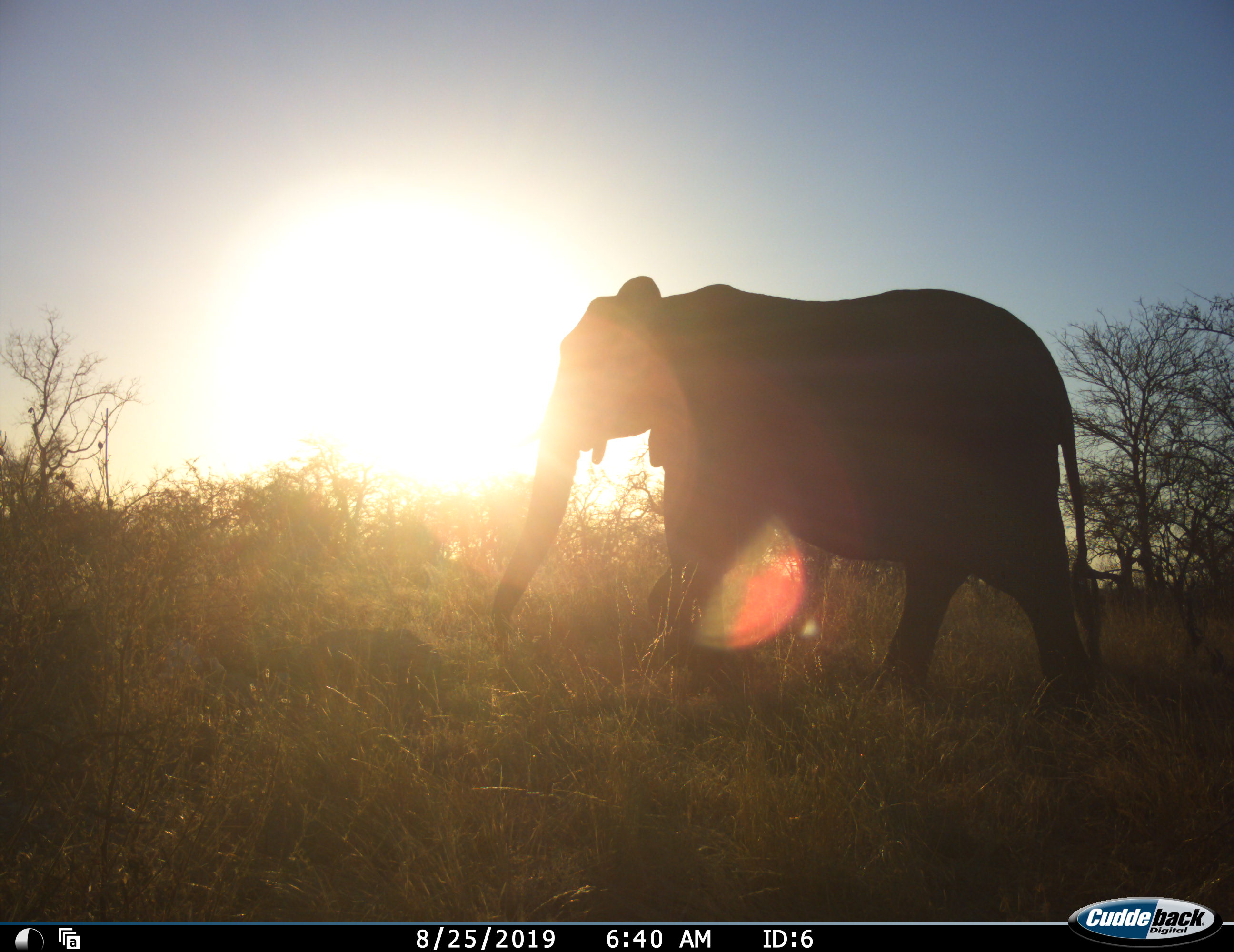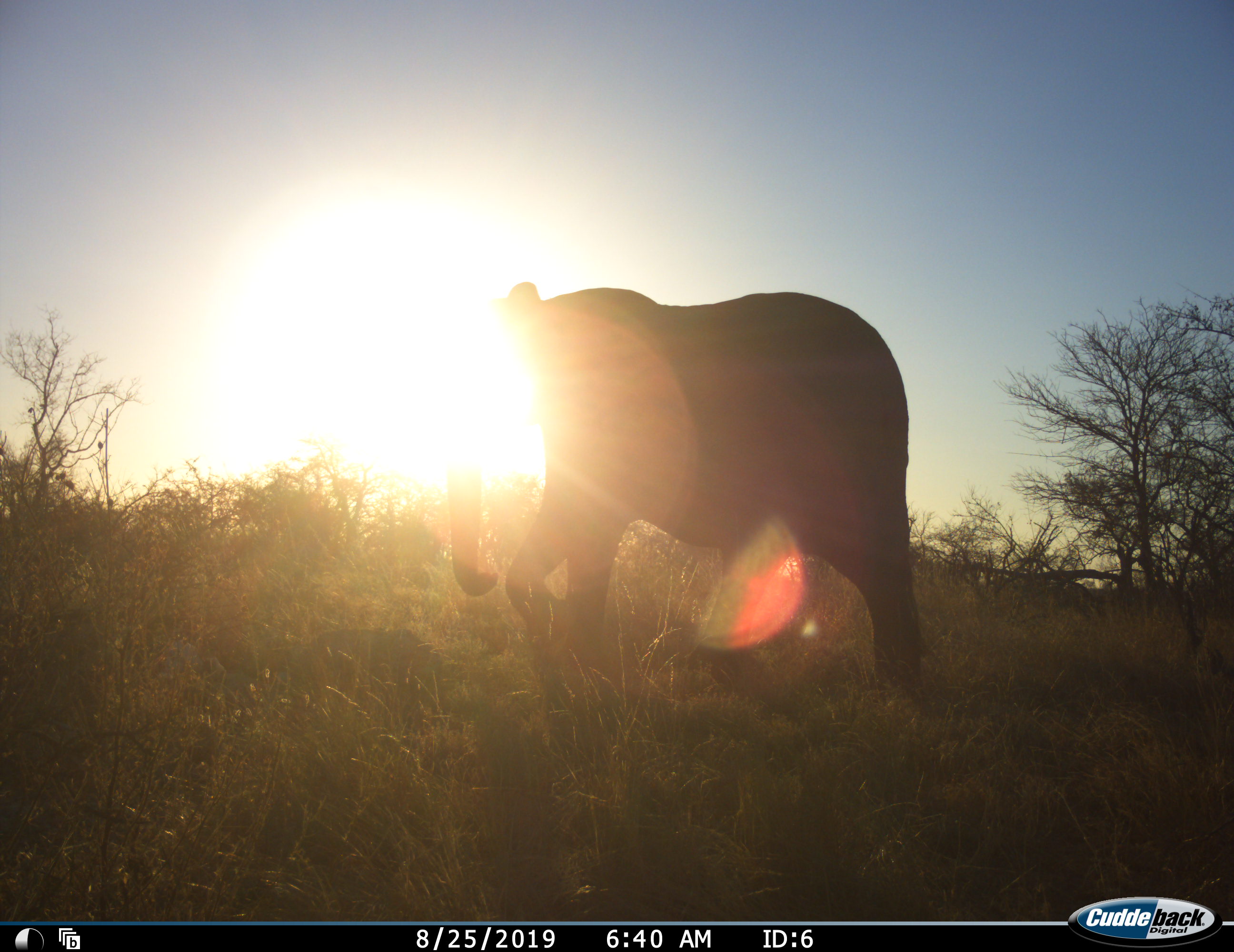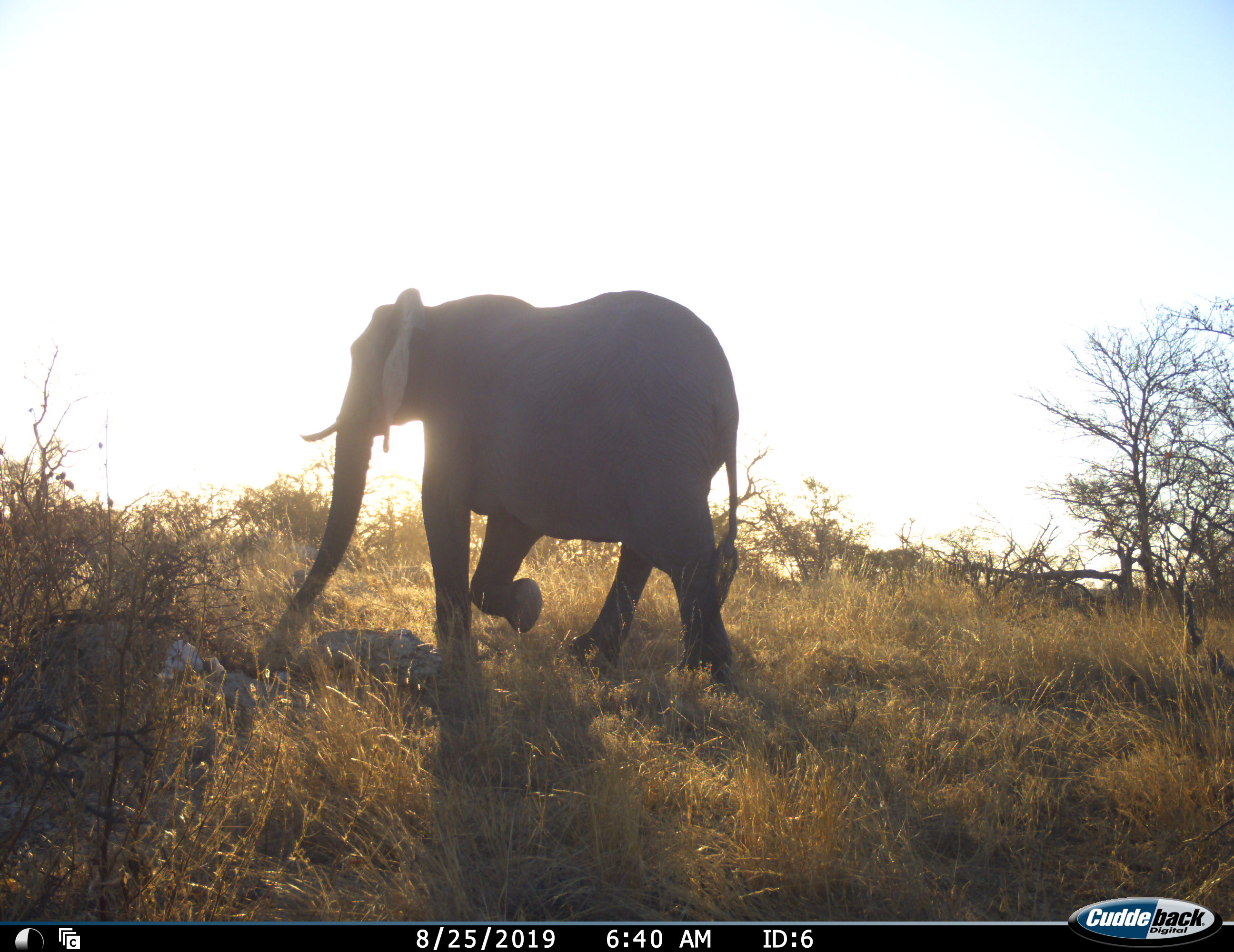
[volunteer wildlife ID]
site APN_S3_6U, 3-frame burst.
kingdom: Animalia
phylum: Chordata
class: Mammalia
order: Proboscidea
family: Elephantidae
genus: Loxodonta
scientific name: Loxodonta africana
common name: african bush elephant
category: elephant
Elephant (african bush elephant) (Loxodonta africana), count 1. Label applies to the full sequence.